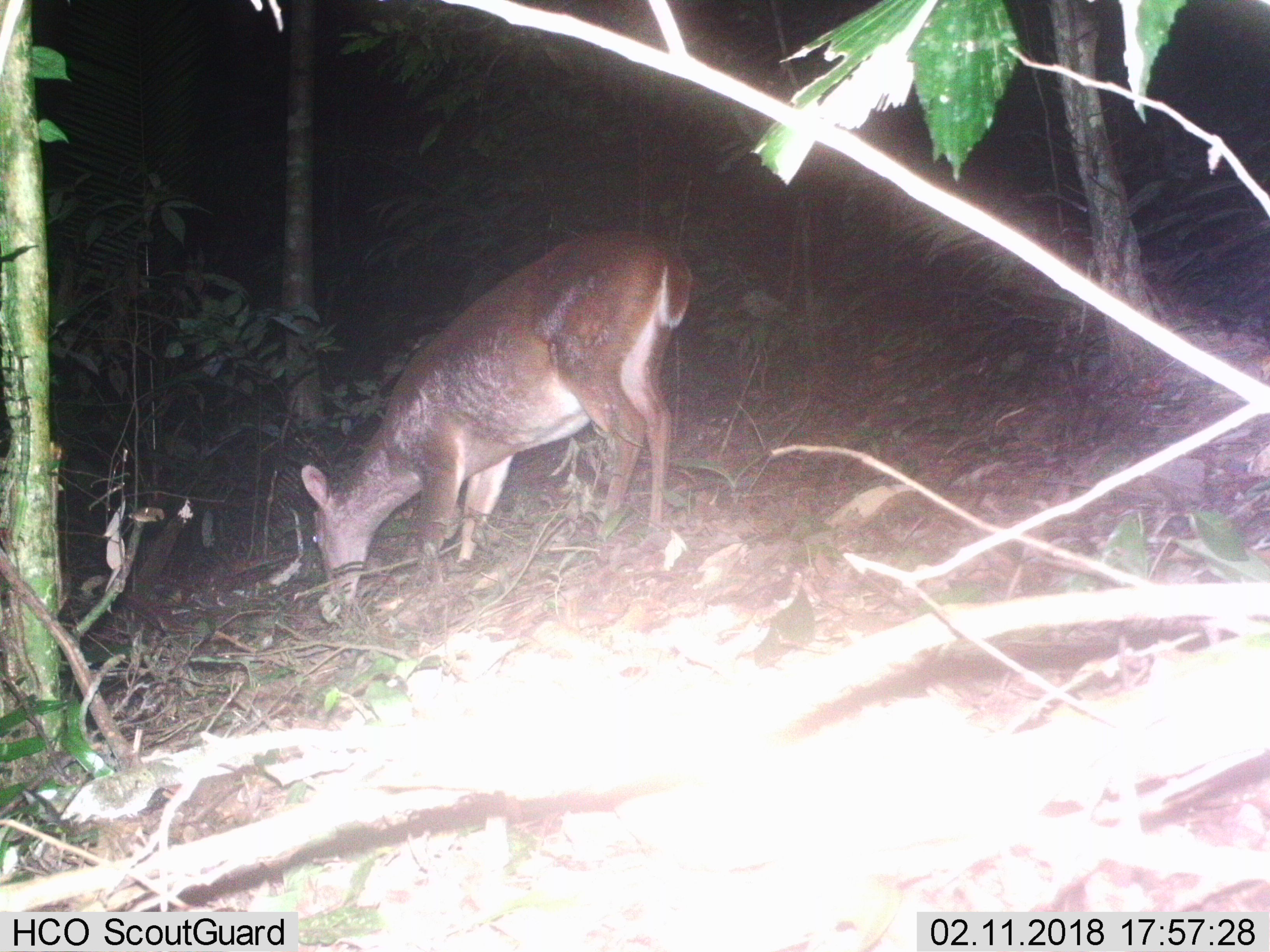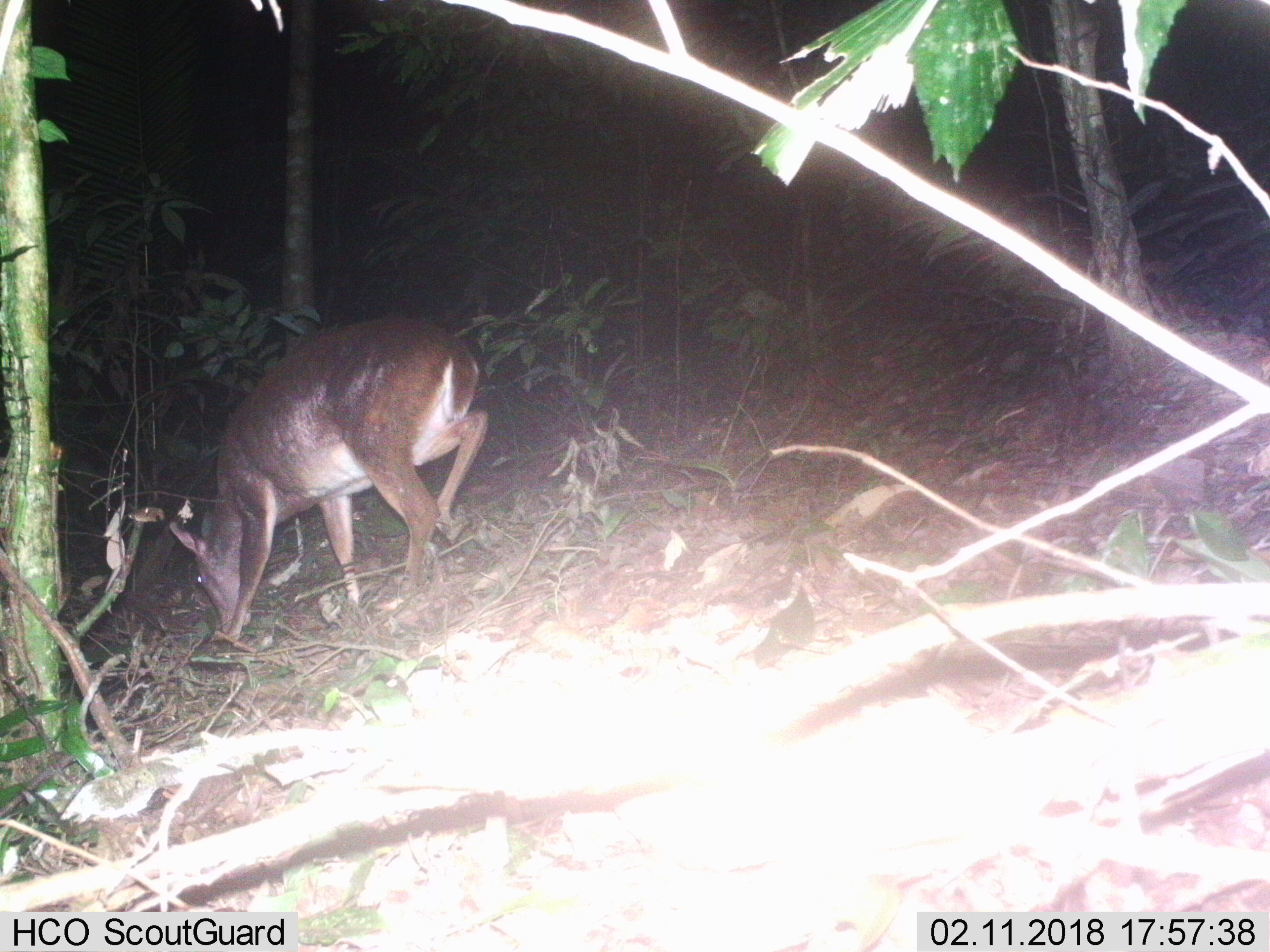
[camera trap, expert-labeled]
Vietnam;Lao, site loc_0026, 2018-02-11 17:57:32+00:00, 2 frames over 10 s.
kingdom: Animalia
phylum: Chordata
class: Mammalia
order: Artiodactyla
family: Cervidae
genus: Muntiacus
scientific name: Muntiacus vuquangensis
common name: large-antlered muntjac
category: large antlered muntjac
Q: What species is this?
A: Large antlered muntjac (large-antlered muntjac) (Muntiacus vuquangensis).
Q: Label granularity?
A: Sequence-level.